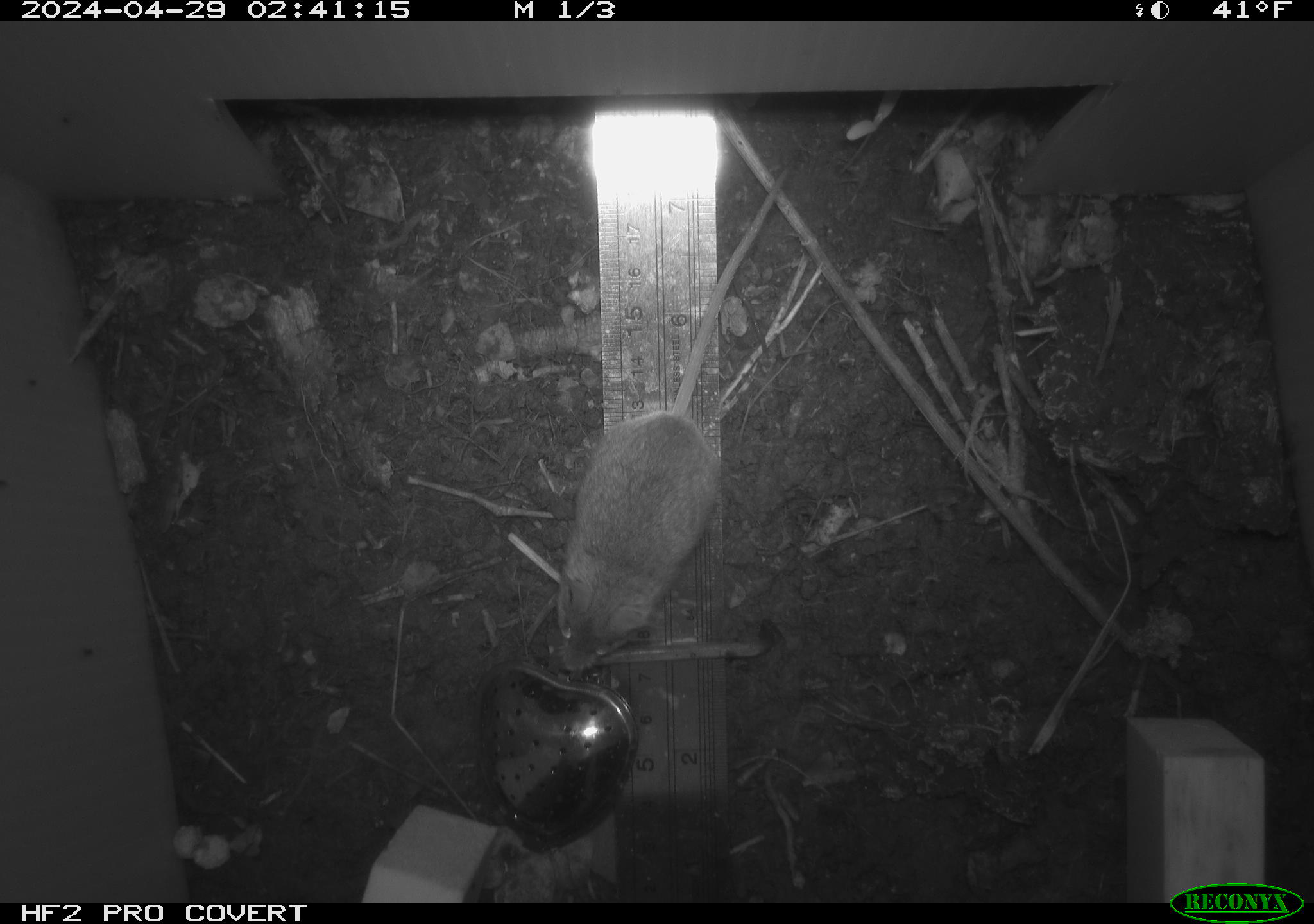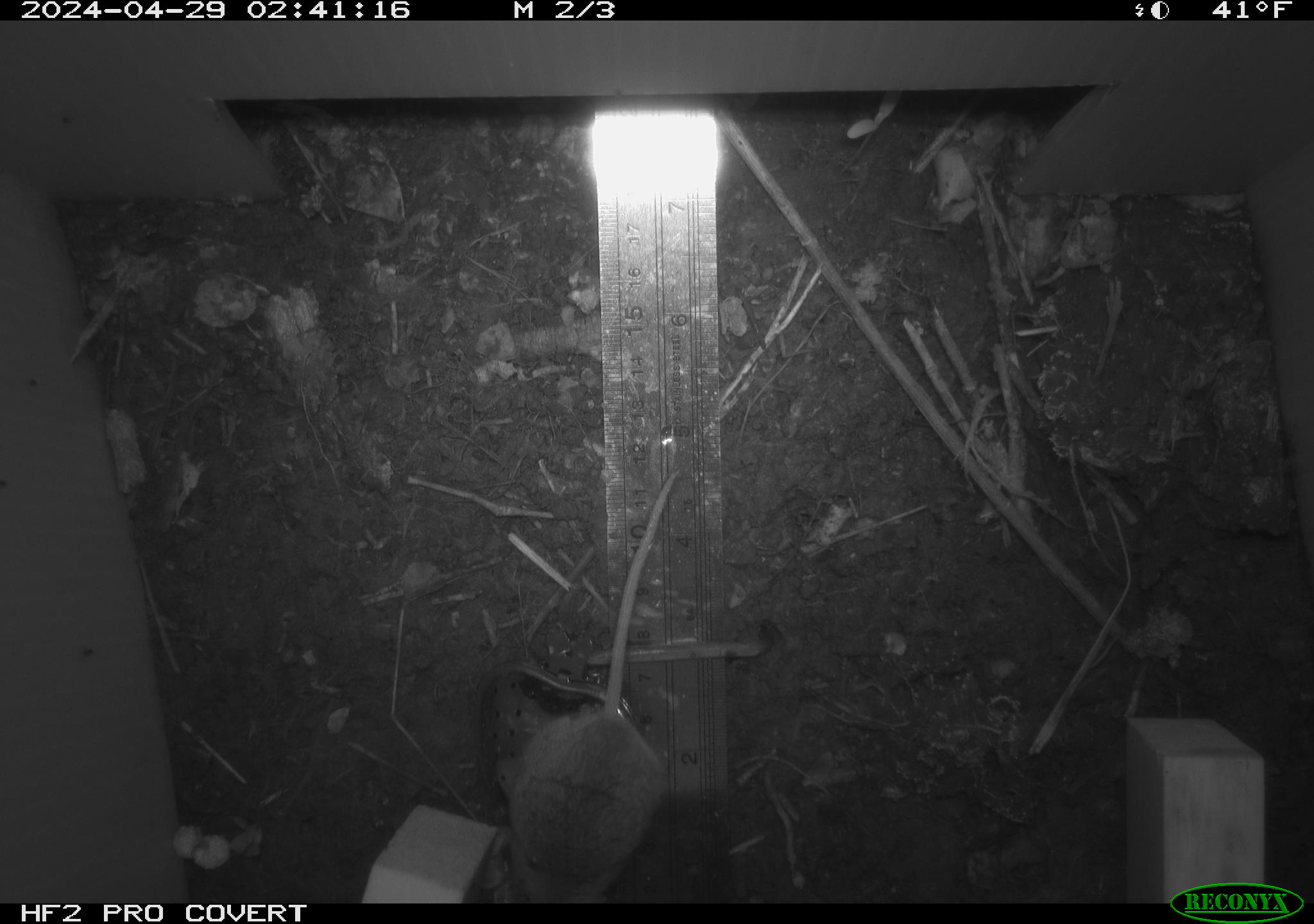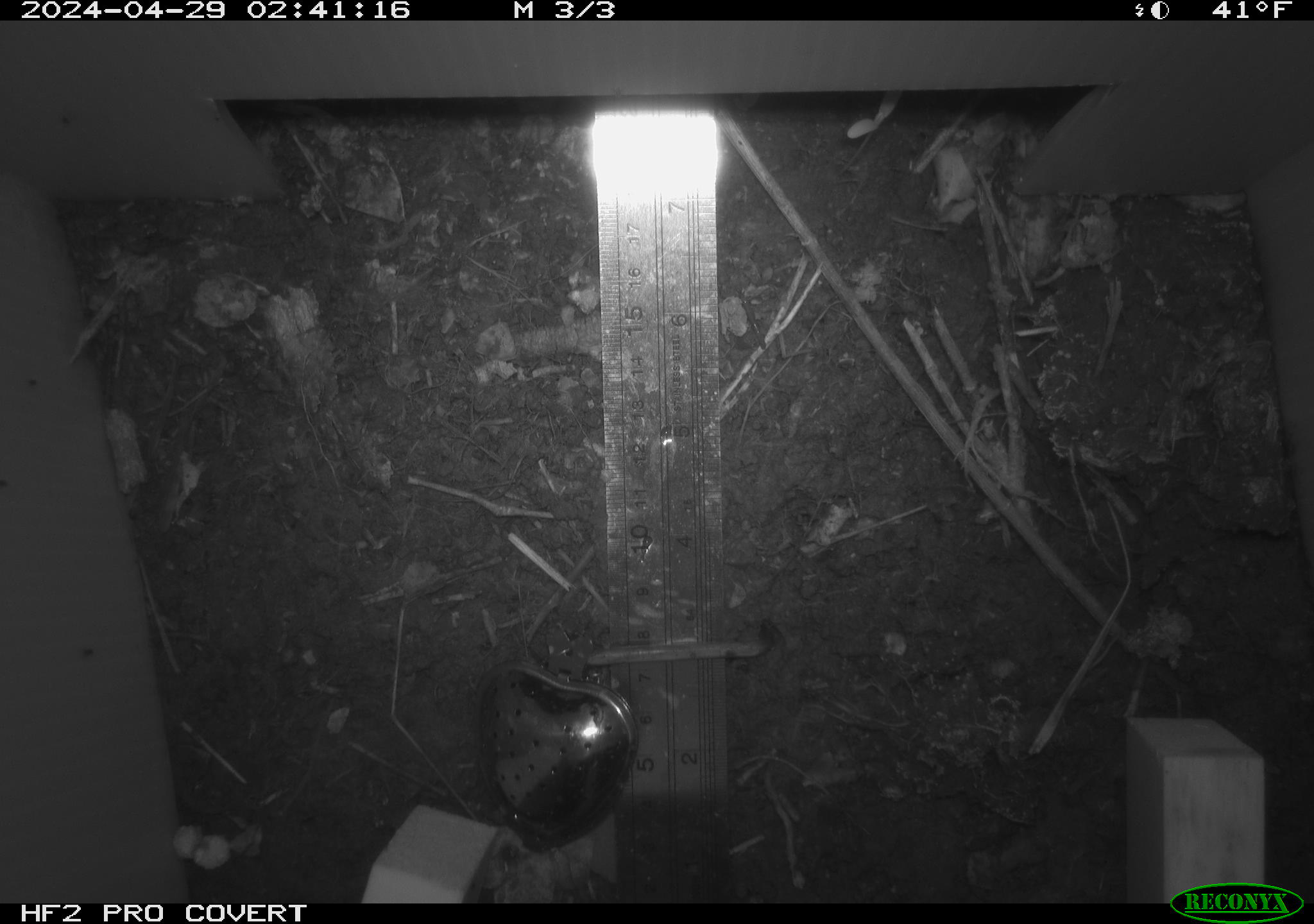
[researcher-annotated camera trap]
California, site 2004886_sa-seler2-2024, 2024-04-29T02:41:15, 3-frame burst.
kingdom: Animalia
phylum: Chordata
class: Mammalia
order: Rodentia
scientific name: Rodentia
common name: mouse species